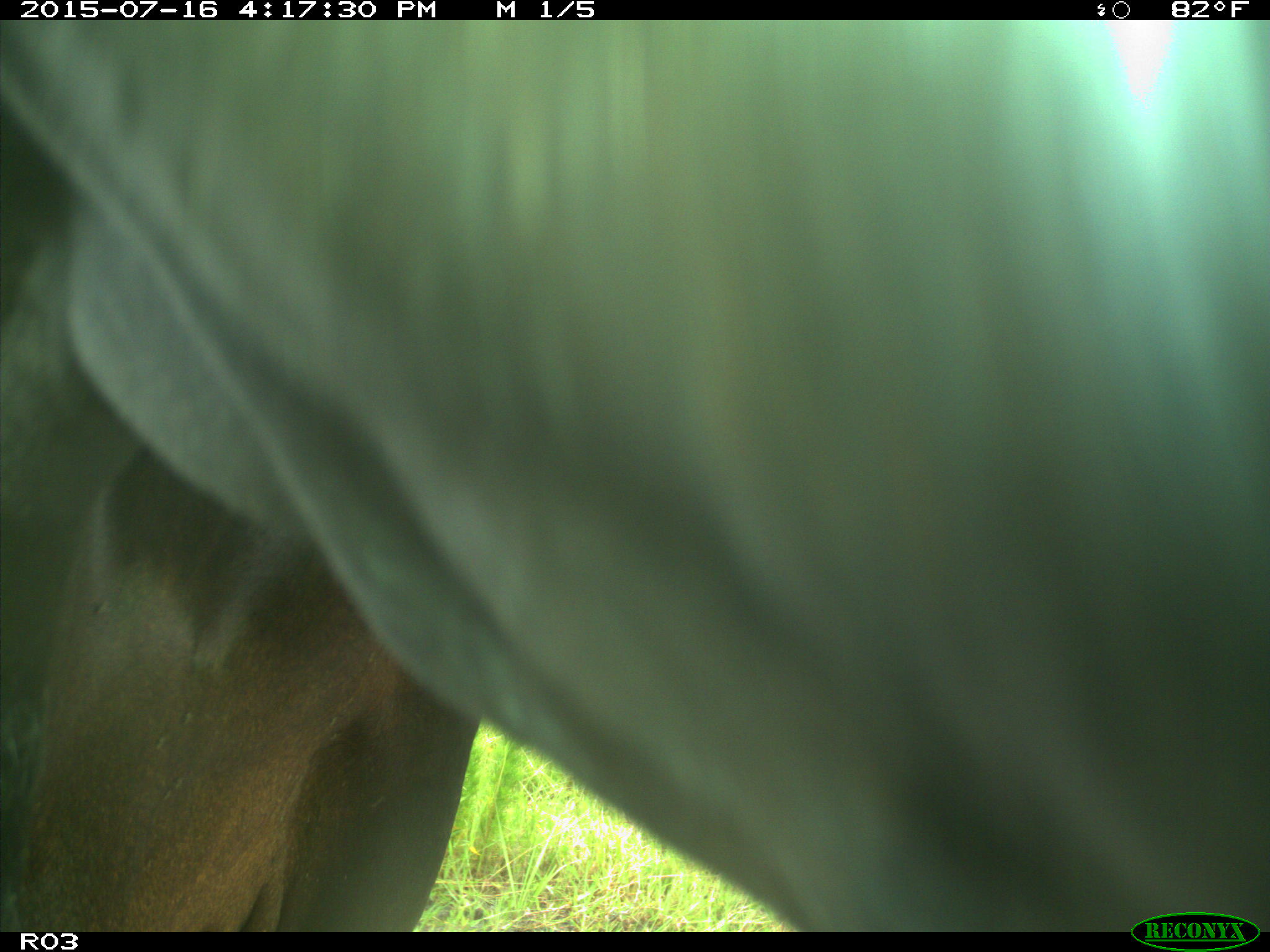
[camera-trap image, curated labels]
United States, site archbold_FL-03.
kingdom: Animalia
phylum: Chordata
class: Mammalia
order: Artiodactyla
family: Bovidae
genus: Bos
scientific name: Bos taurus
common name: domestic cow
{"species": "Bos taurus (domestic cow)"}